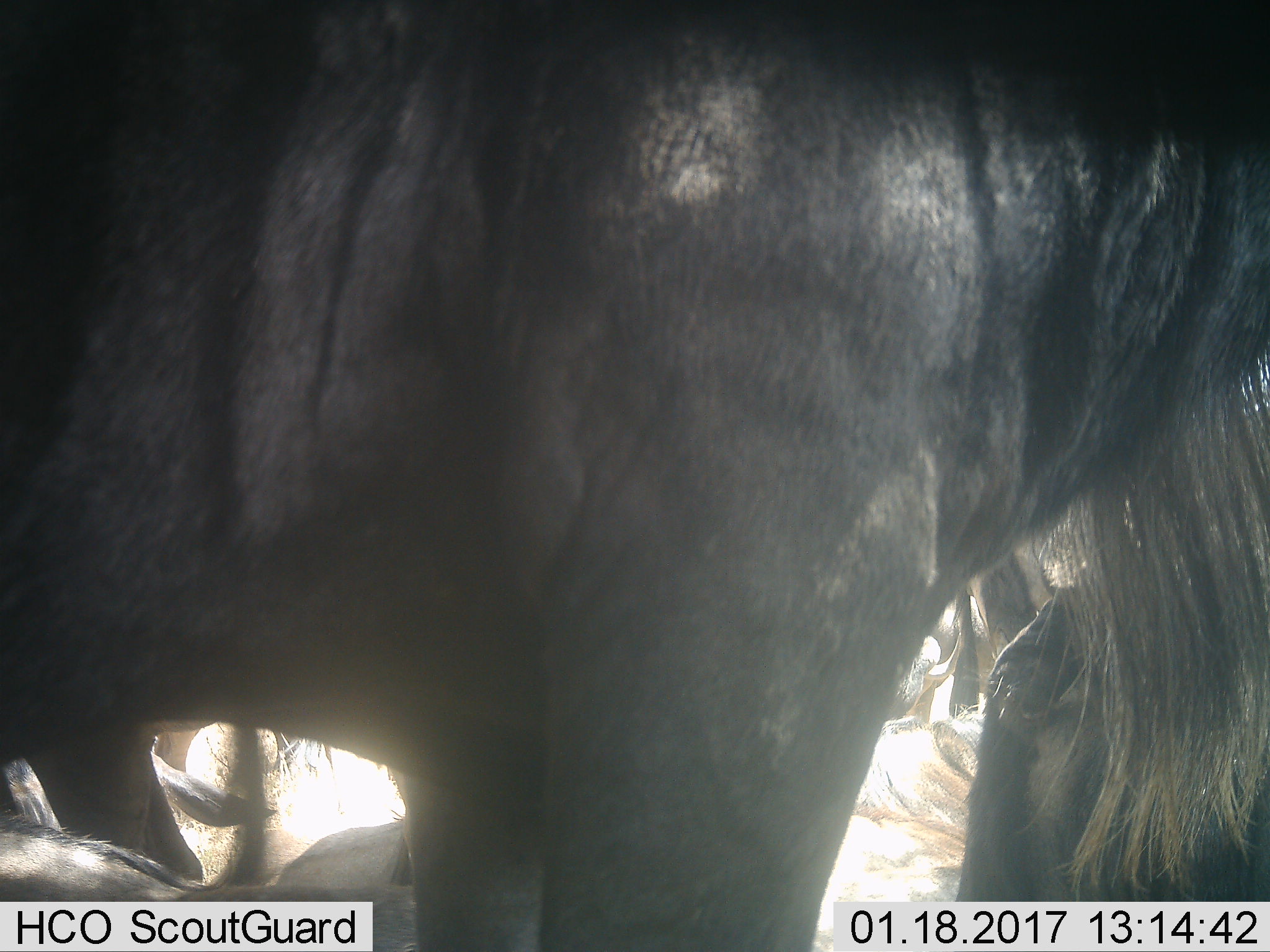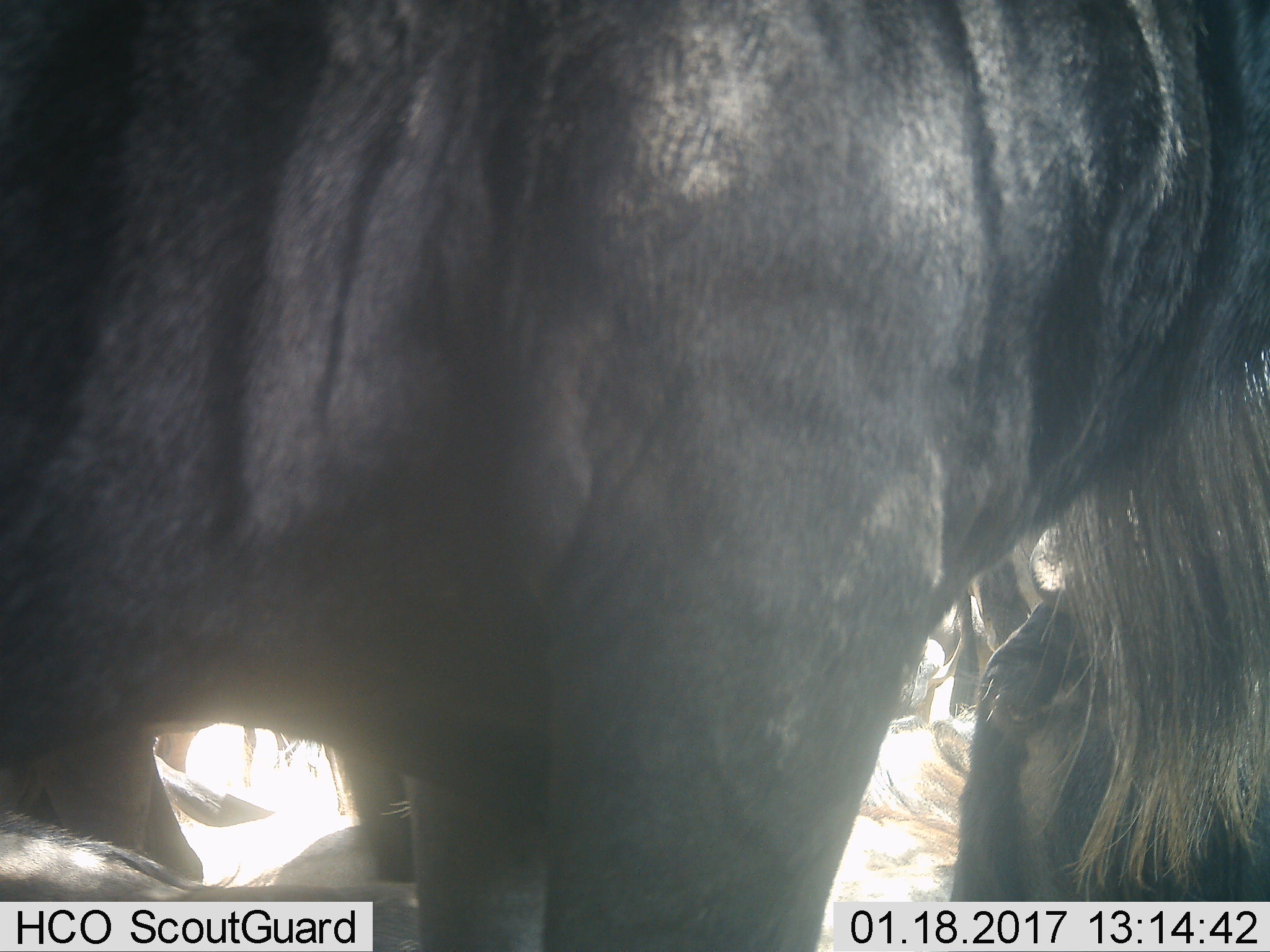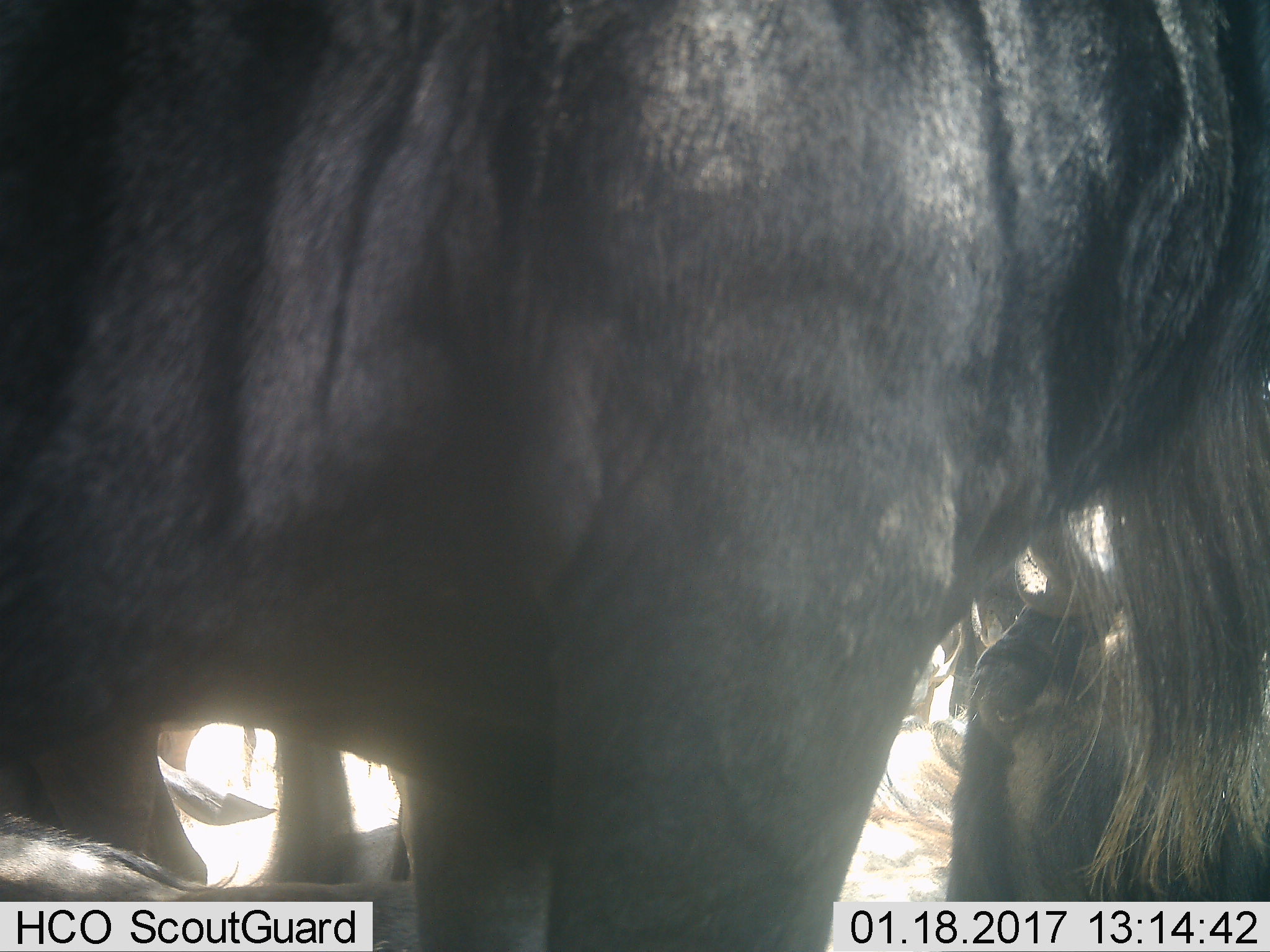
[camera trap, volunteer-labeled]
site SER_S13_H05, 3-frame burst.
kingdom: Animalia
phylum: Chordata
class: Mammalia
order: Artiodactyla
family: Bovidae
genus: Connochaetes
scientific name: Connochaetes taurinus taurinus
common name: blue wildebeest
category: wildebeestblue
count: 5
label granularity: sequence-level